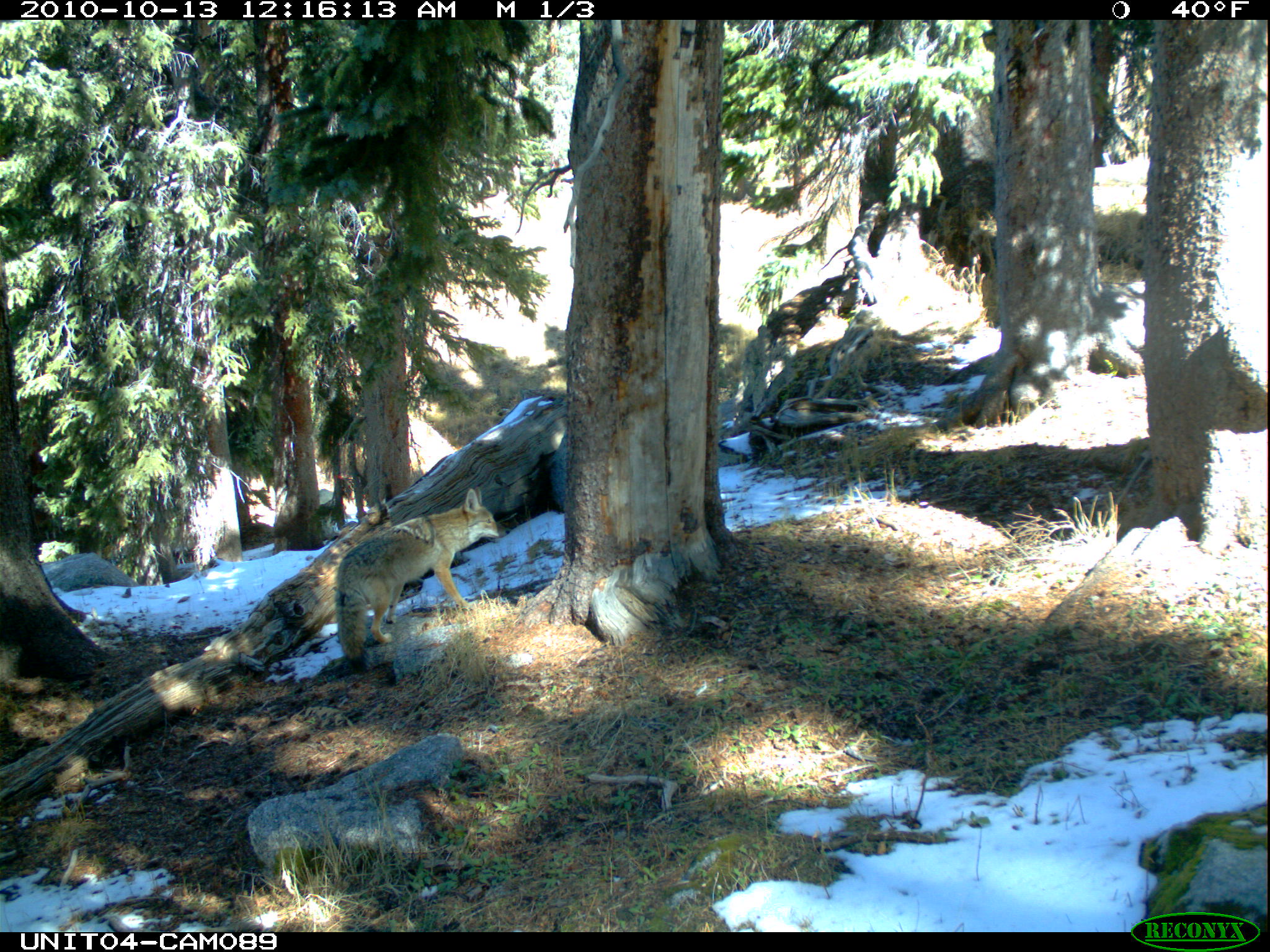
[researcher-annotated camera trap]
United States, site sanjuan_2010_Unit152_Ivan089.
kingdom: Animalia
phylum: Chordata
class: Mammalia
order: Carnivora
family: Canidae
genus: Canis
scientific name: Canis latrans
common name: coyote